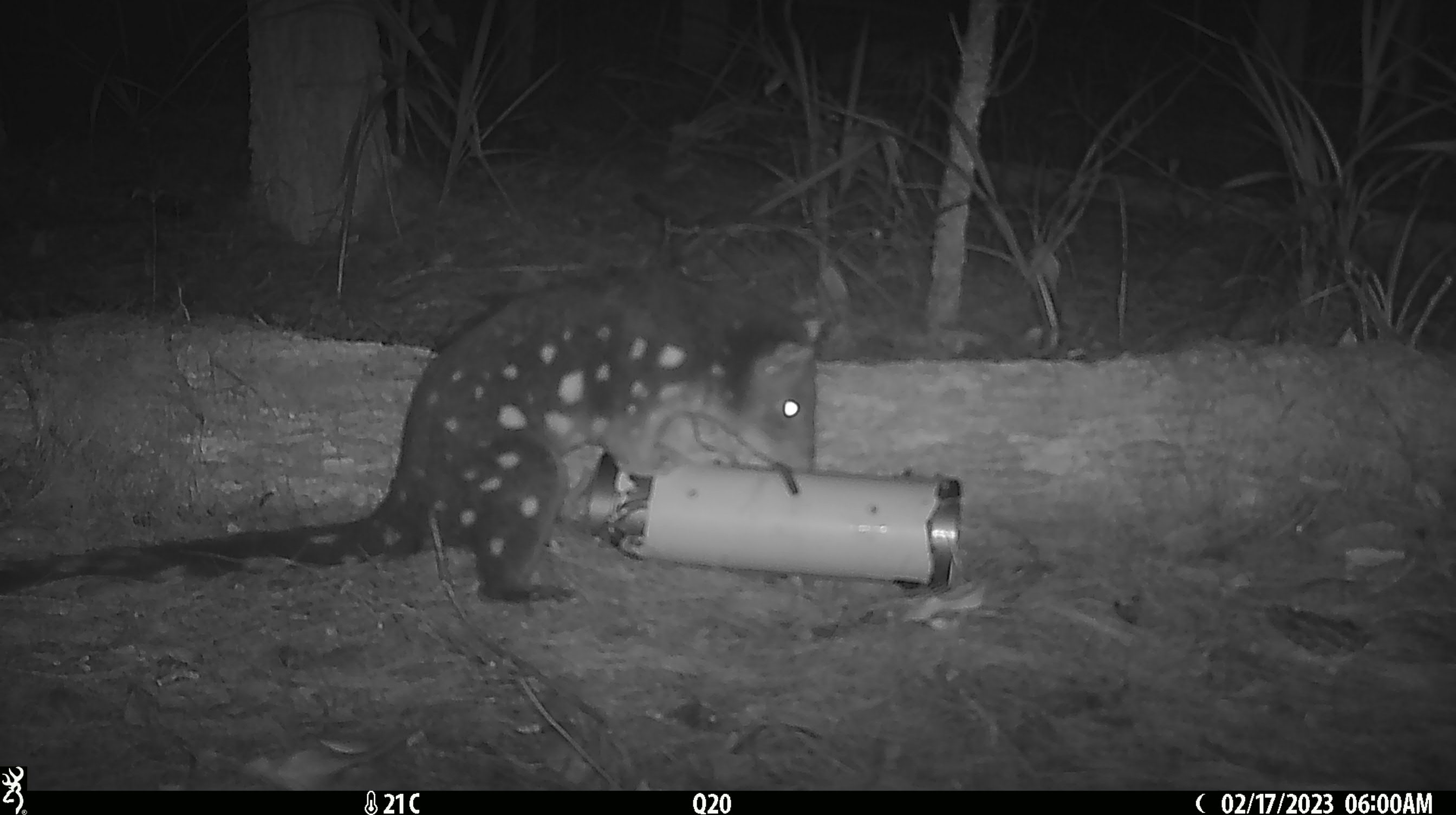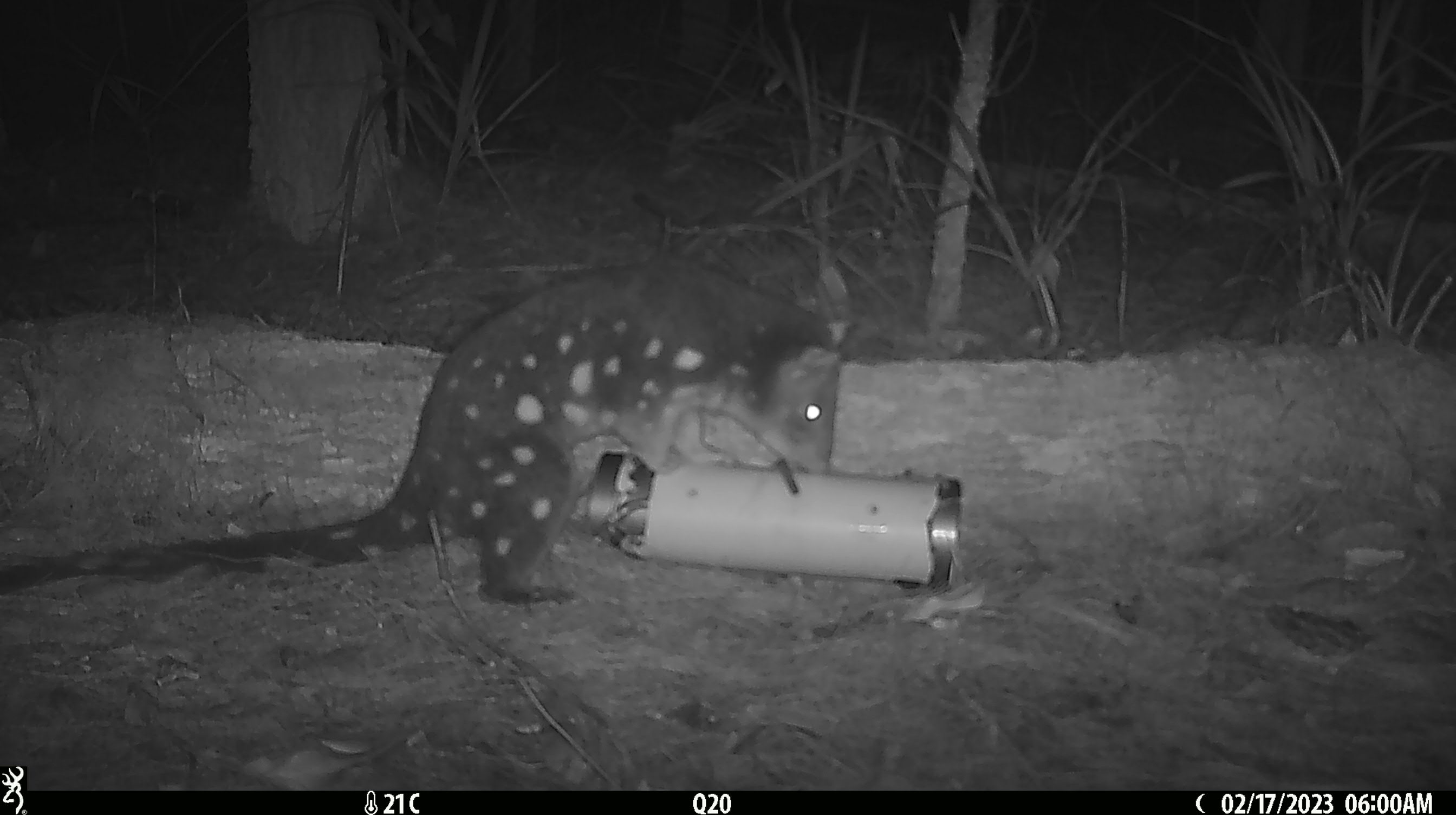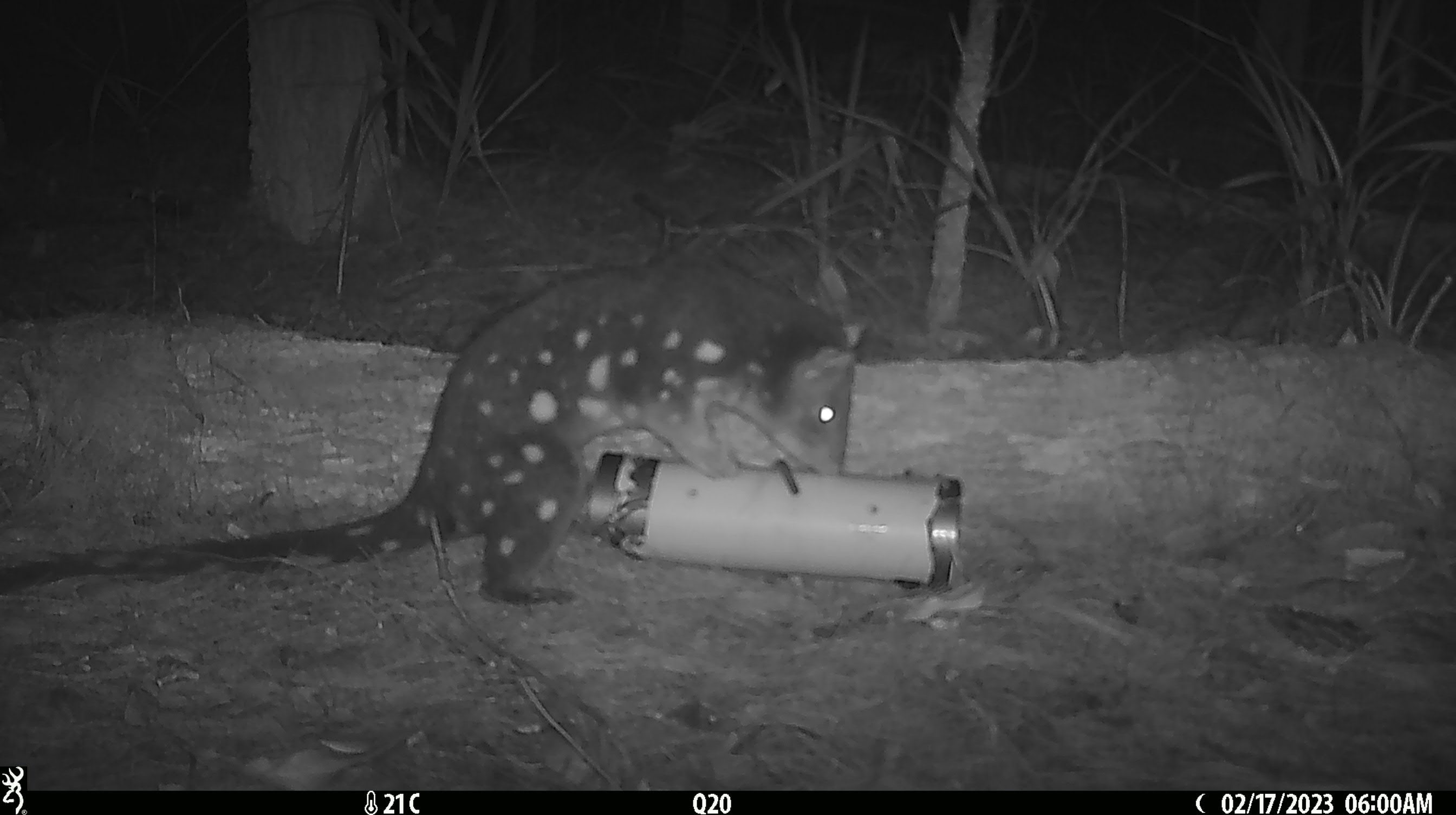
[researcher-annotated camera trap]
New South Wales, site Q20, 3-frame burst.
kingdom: Animalia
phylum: Chordata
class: Mammalia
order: Dasyuromorphia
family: Dasyuridae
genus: Dasyurus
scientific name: Dasyurus maculatus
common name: spotted-tailed quoll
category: quoll